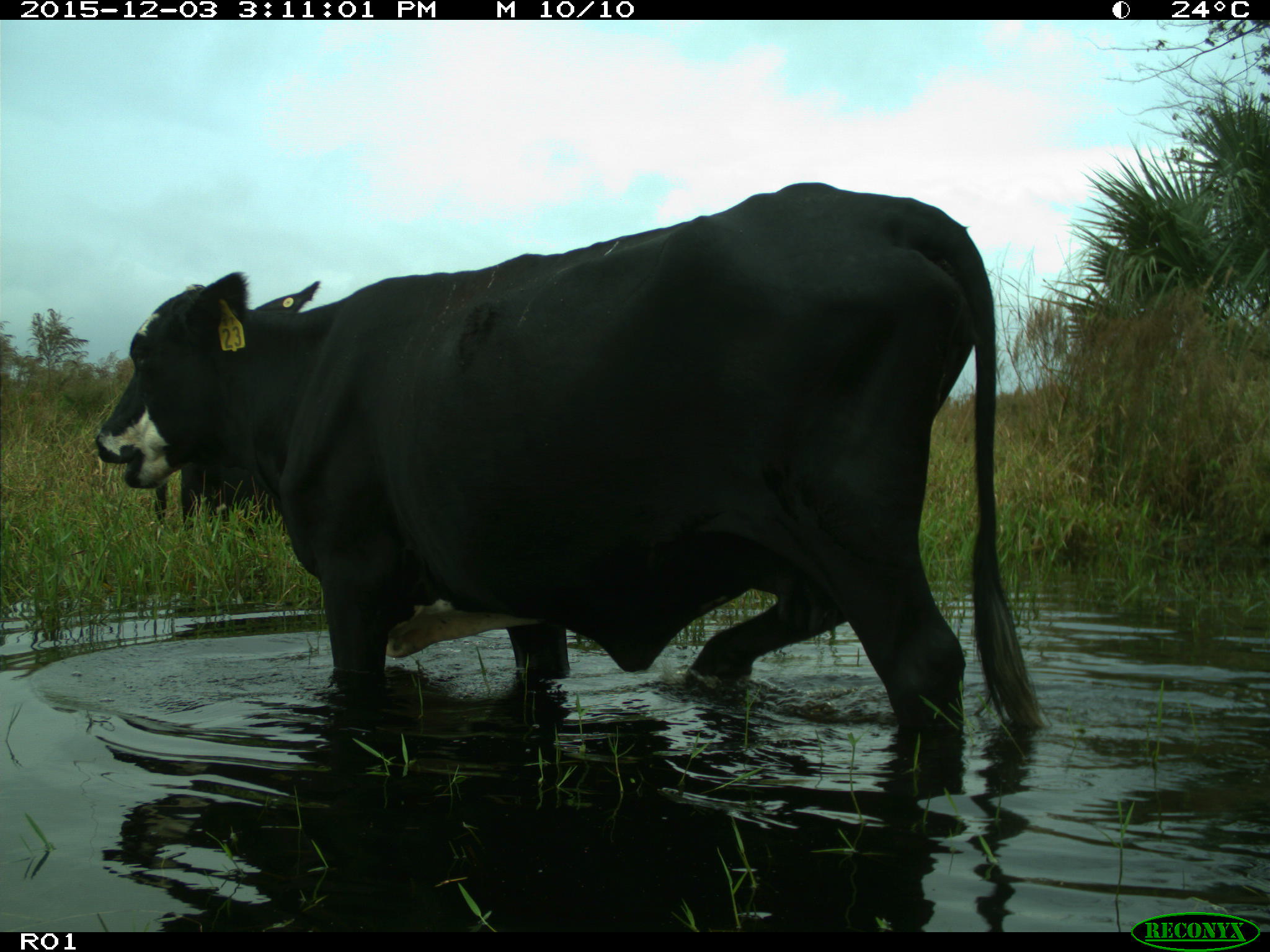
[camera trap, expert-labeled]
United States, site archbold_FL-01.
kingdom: Animalia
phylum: Chordata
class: Mammalia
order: Artiodactyla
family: Bovidae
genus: Bos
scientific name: Bos taurus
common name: domestic cow